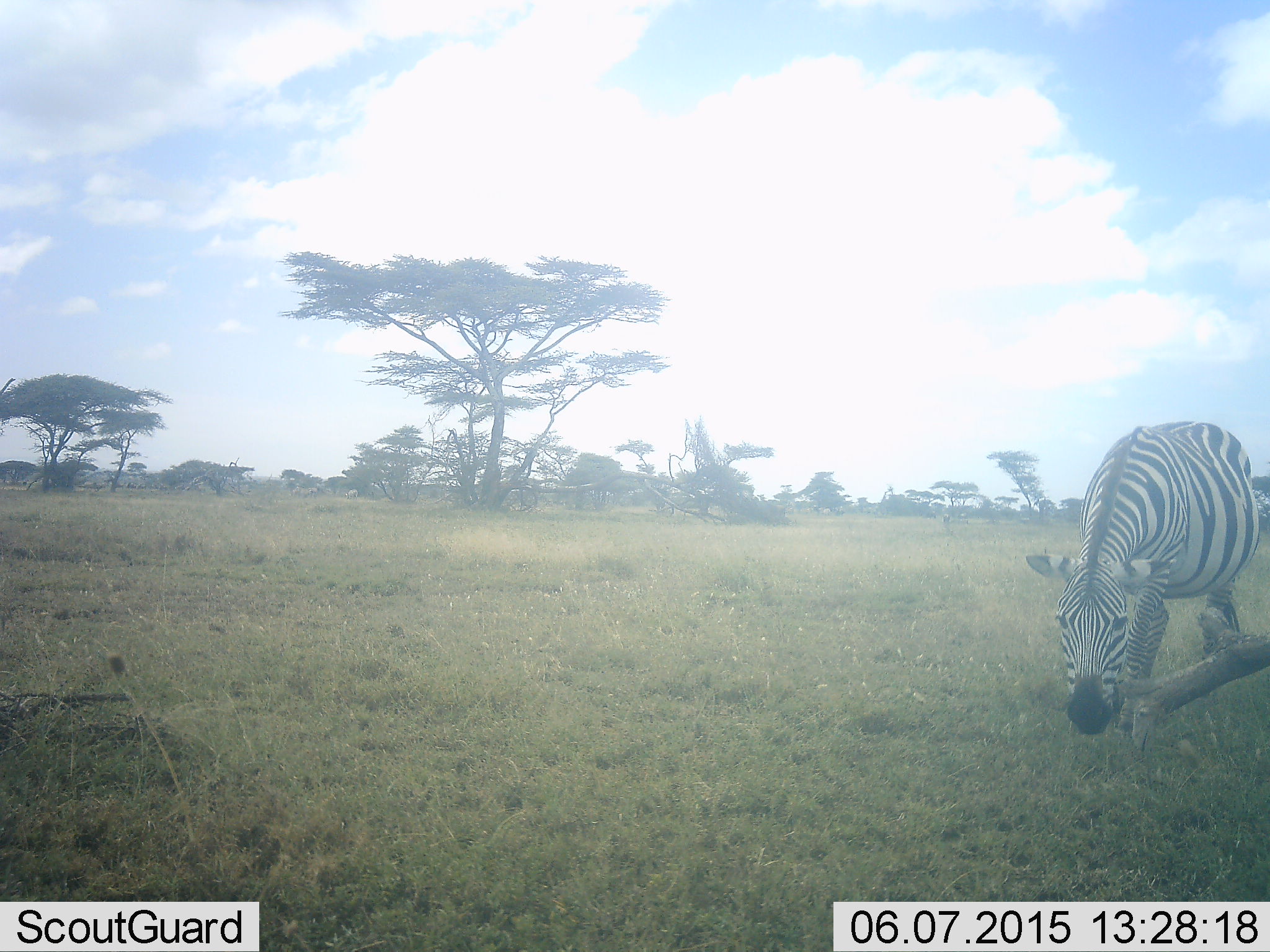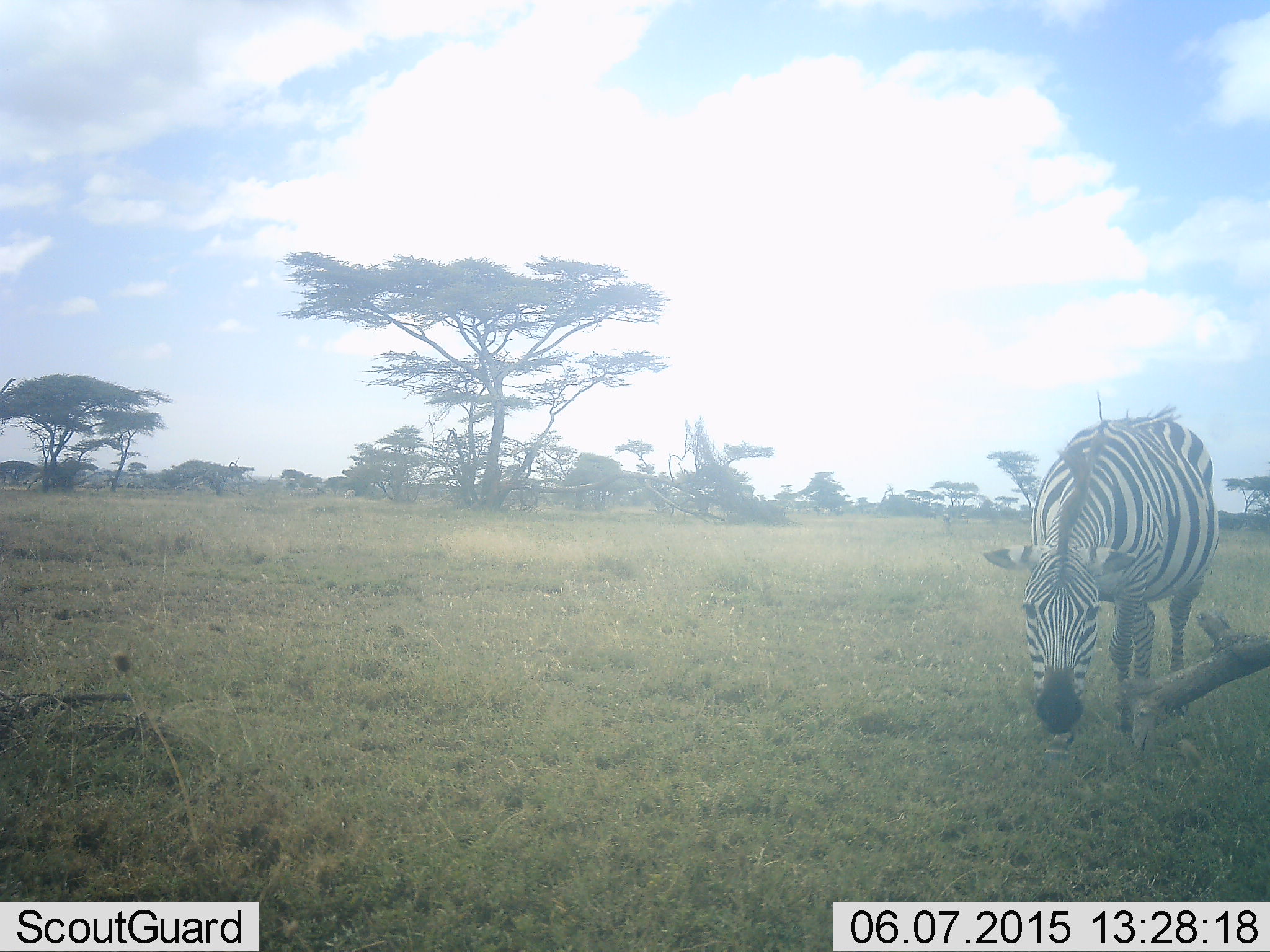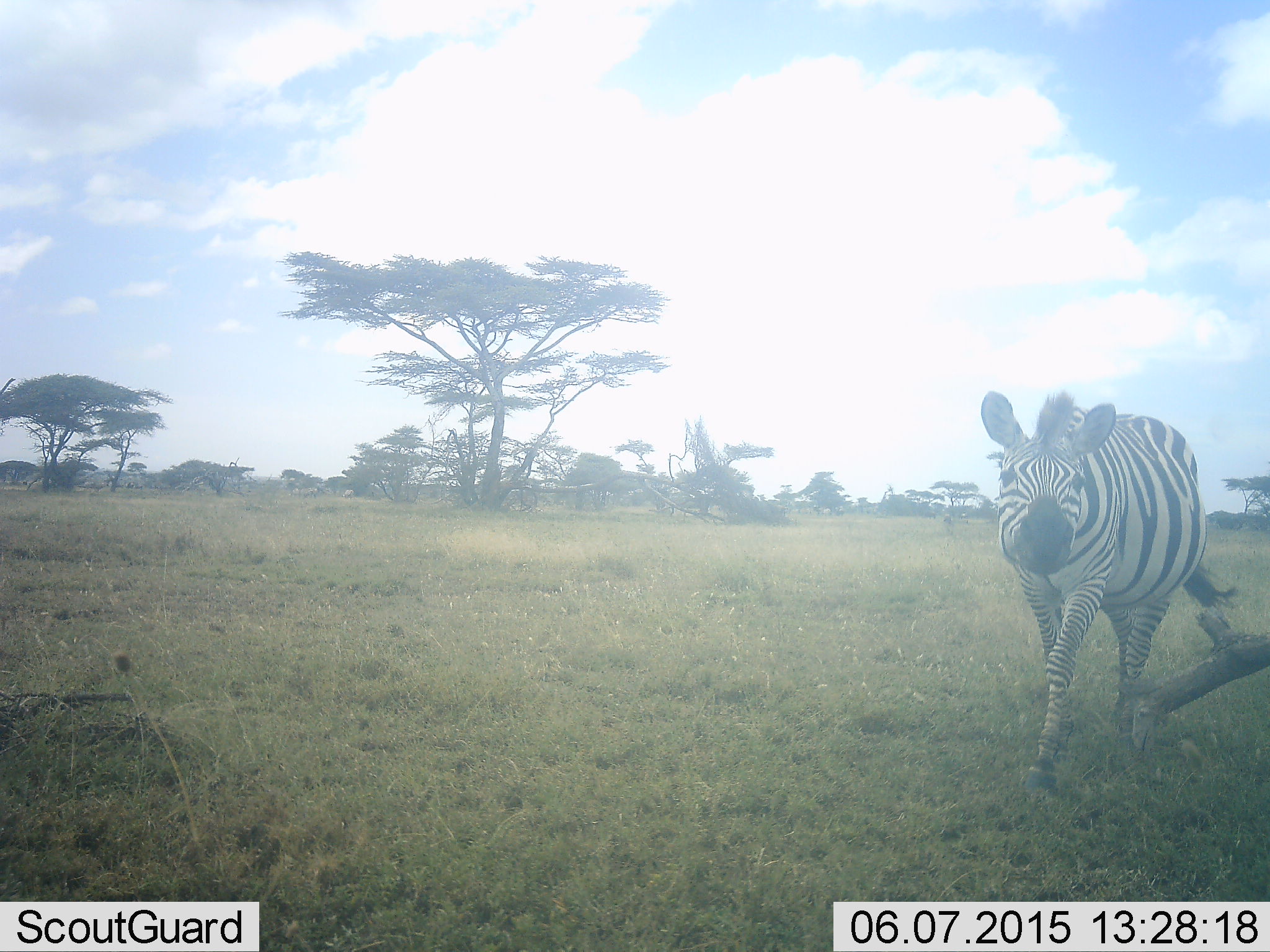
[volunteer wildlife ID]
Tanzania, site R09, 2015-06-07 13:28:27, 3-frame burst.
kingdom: Animalia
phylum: Chordata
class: Mammalia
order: Perissodactyla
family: Equidae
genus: Equus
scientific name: Equus quagga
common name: plains zebra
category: zebra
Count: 1.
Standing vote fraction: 20%.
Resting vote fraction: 0%.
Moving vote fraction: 50%.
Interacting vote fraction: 0%.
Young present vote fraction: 0%.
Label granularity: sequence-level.